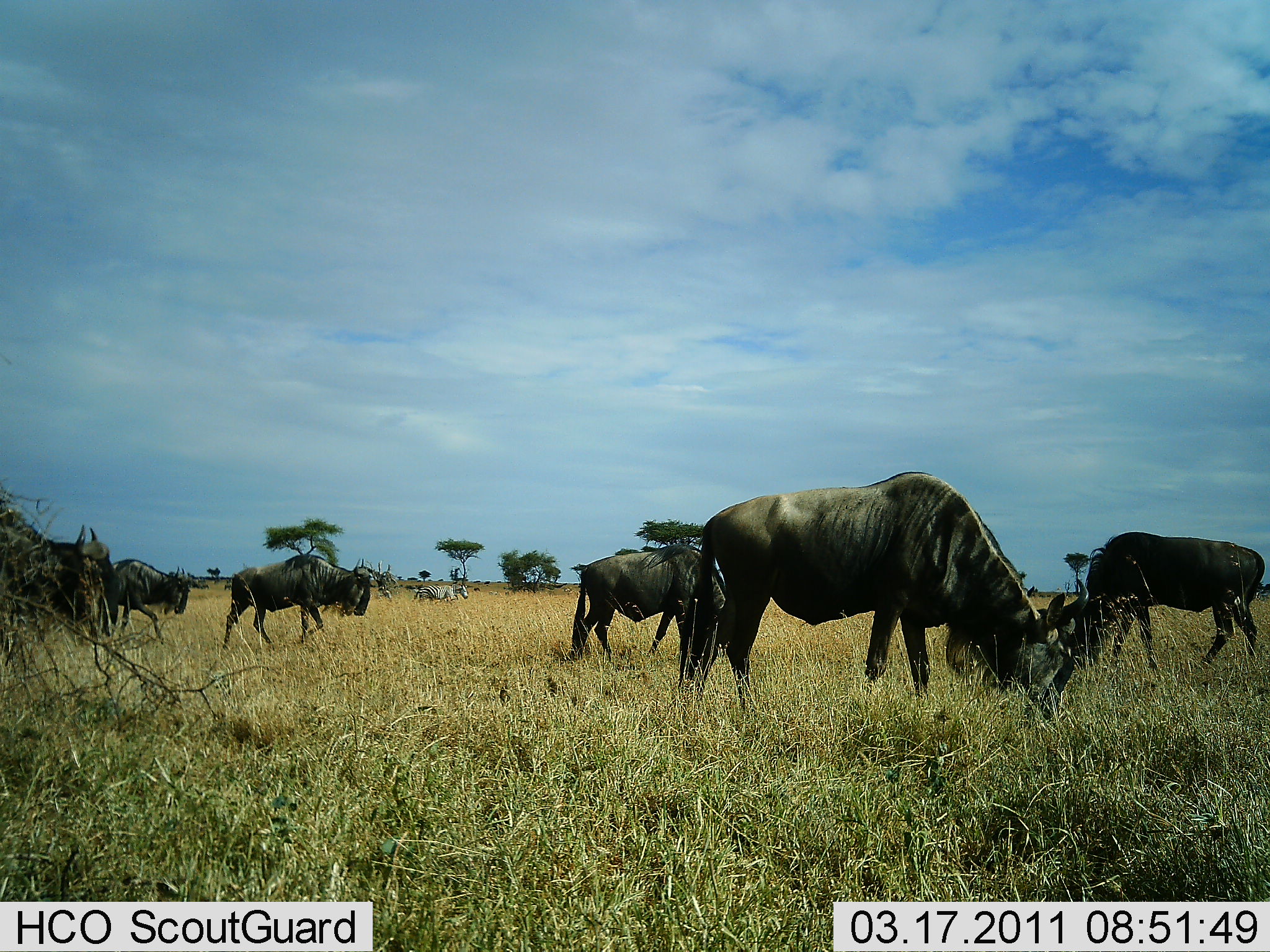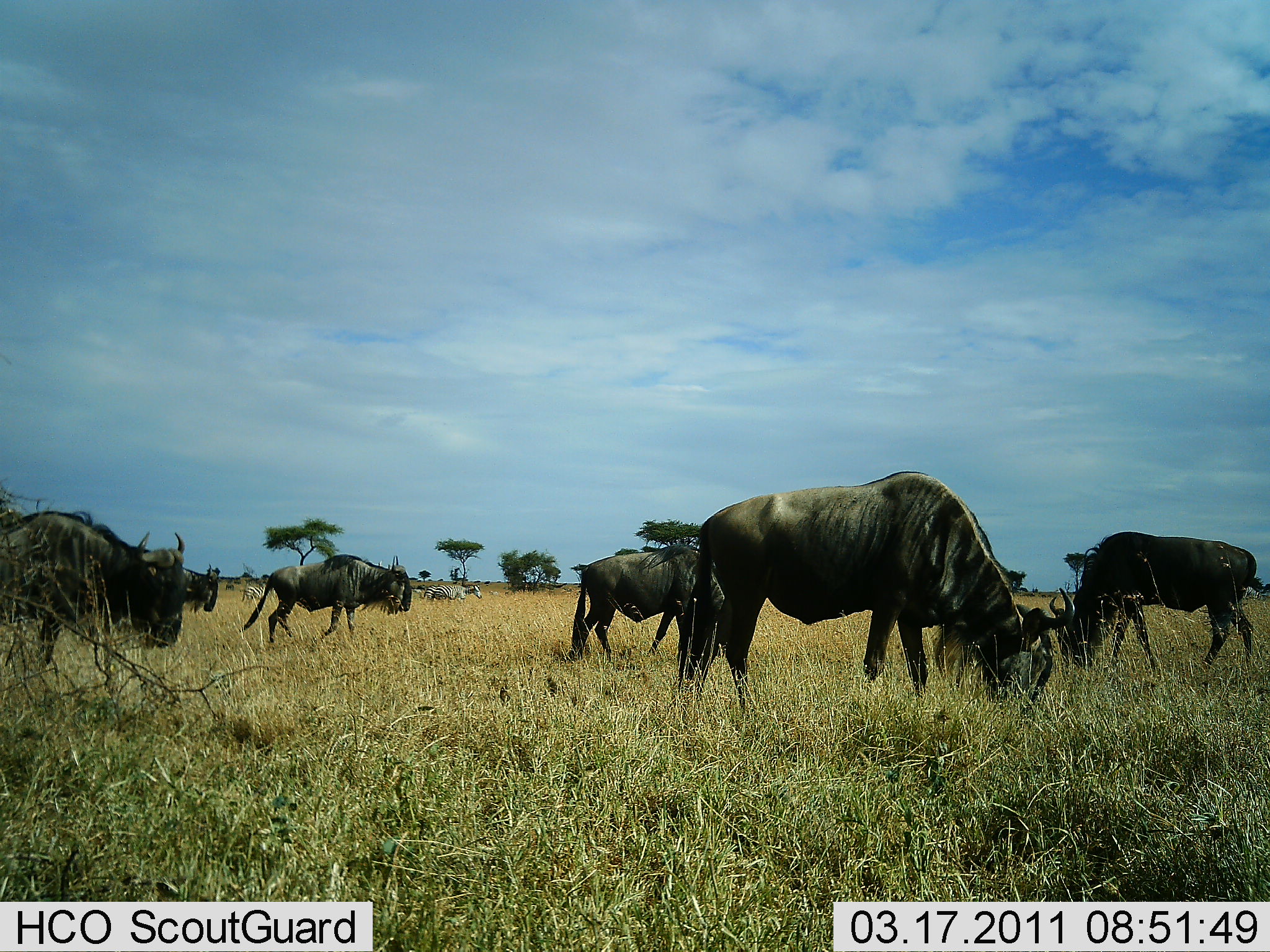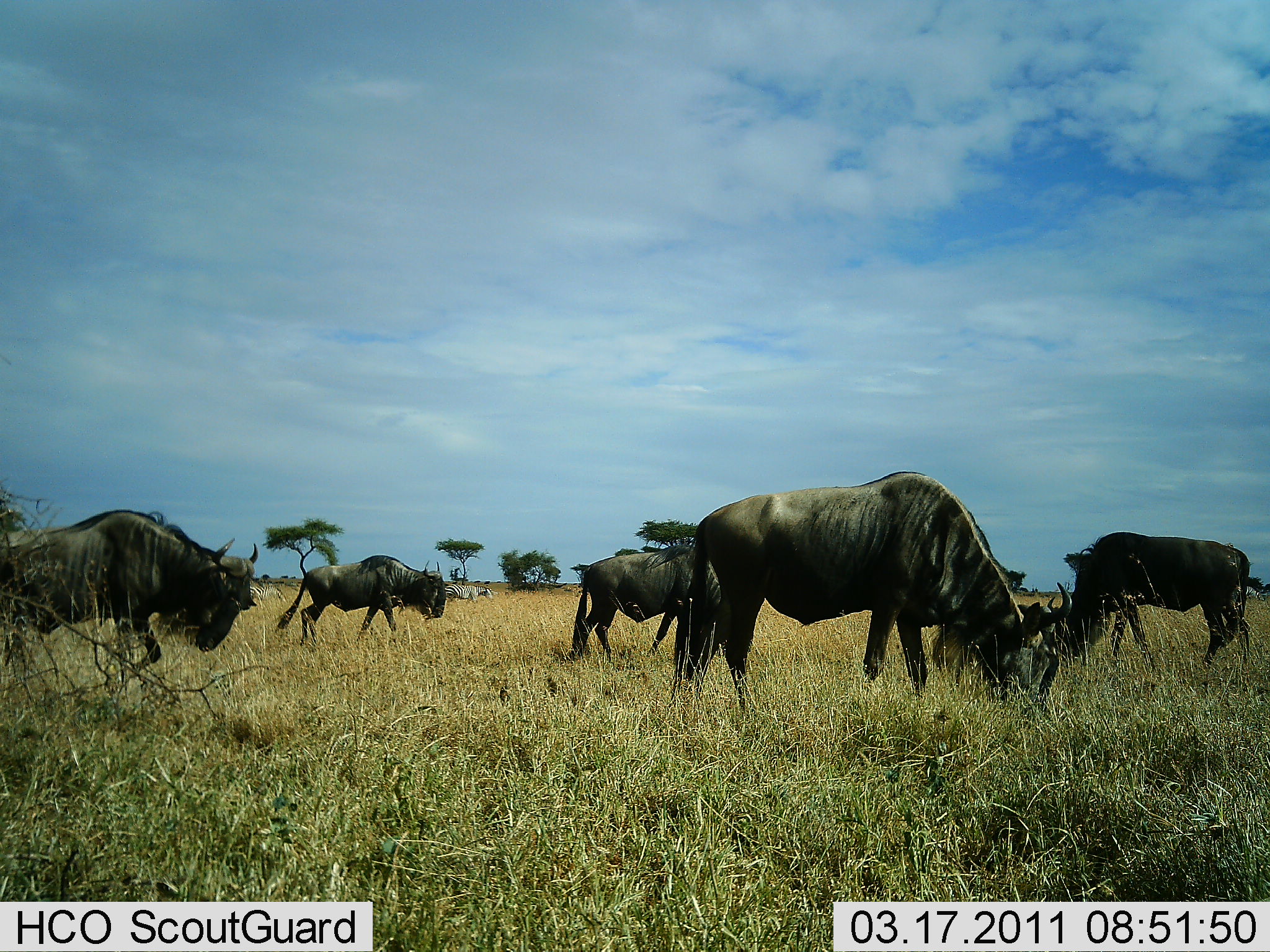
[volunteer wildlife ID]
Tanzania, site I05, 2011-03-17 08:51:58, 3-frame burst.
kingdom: Animalia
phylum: Chordata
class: Mammalia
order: Artiodactyla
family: Bovidae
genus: Connochaetes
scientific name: Connochaetes taurinus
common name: blue wildebeest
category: wildebeest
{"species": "wildebeest (blue wildebeest) (Connochaetes taurinus)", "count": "6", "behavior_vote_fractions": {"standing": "30%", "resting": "4%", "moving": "70%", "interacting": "0%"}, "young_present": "0%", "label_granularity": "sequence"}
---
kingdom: Animalia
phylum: Chordata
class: Mammalia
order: Perissodactyla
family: Equidae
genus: Equus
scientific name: Equus quagga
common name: plains zebra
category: zebra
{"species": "zebra (plains zebra) (Equus quagga)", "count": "2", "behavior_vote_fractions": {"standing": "25%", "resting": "0%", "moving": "75%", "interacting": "0%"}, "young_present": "0%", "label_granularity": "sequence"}